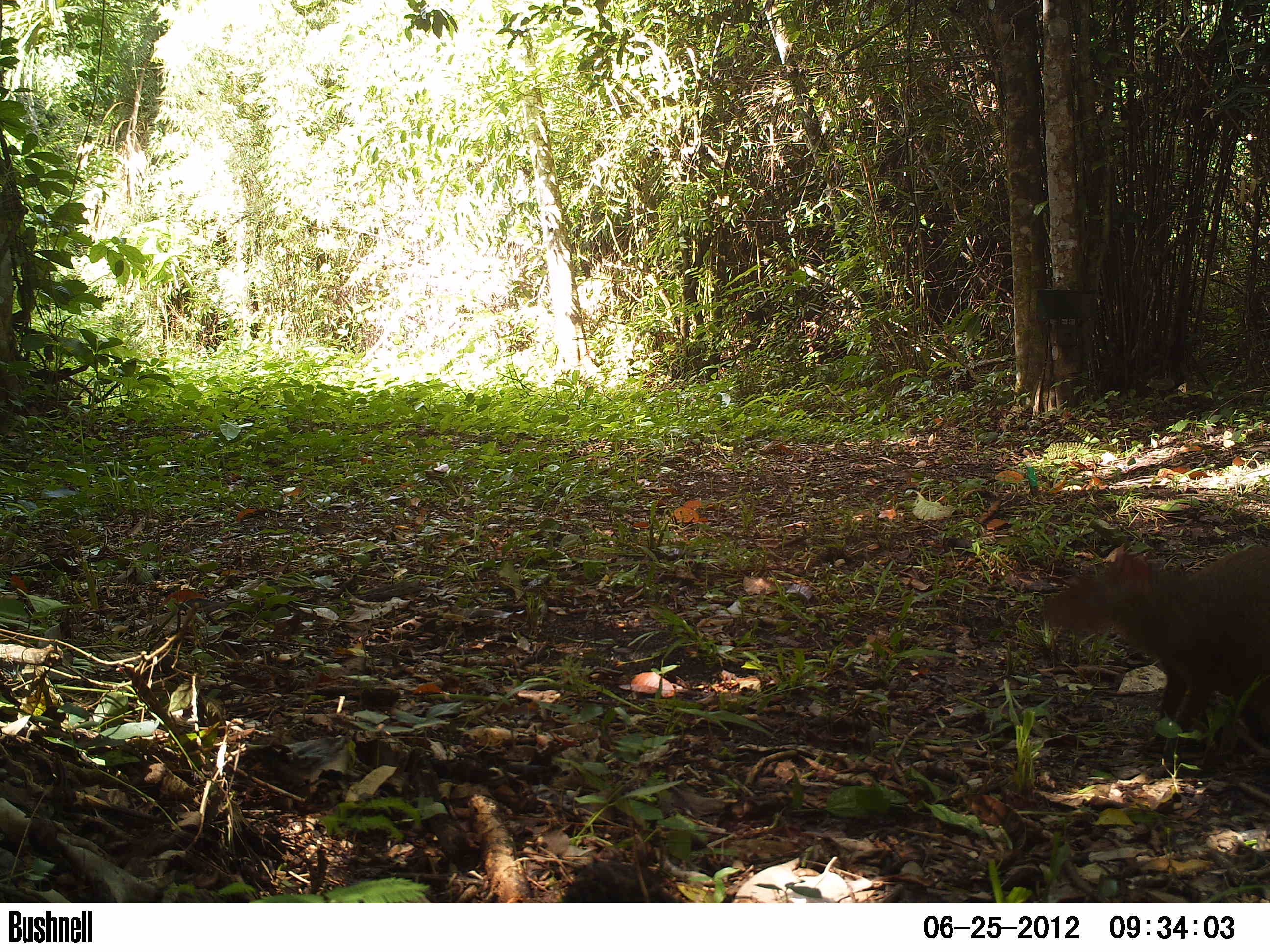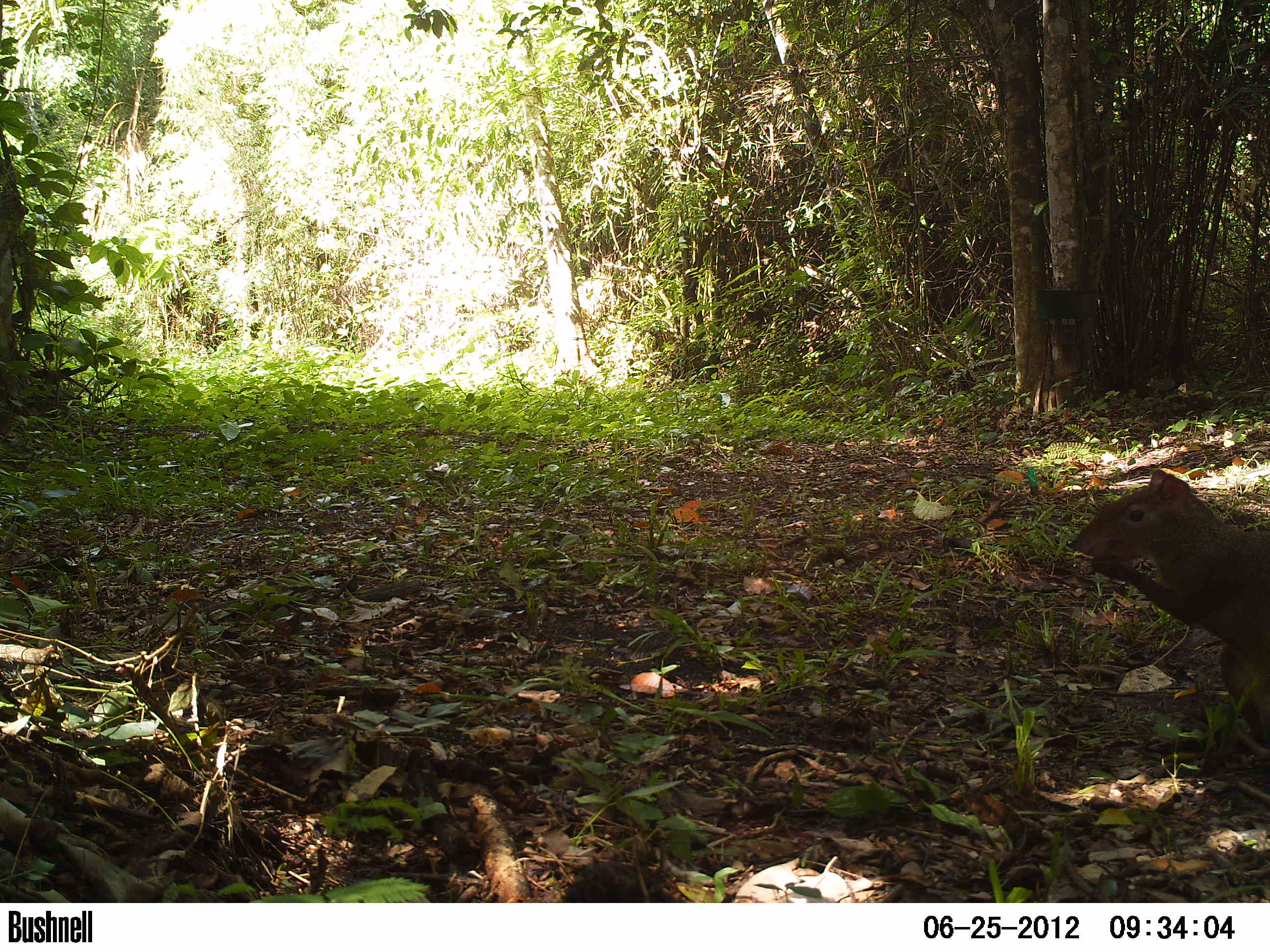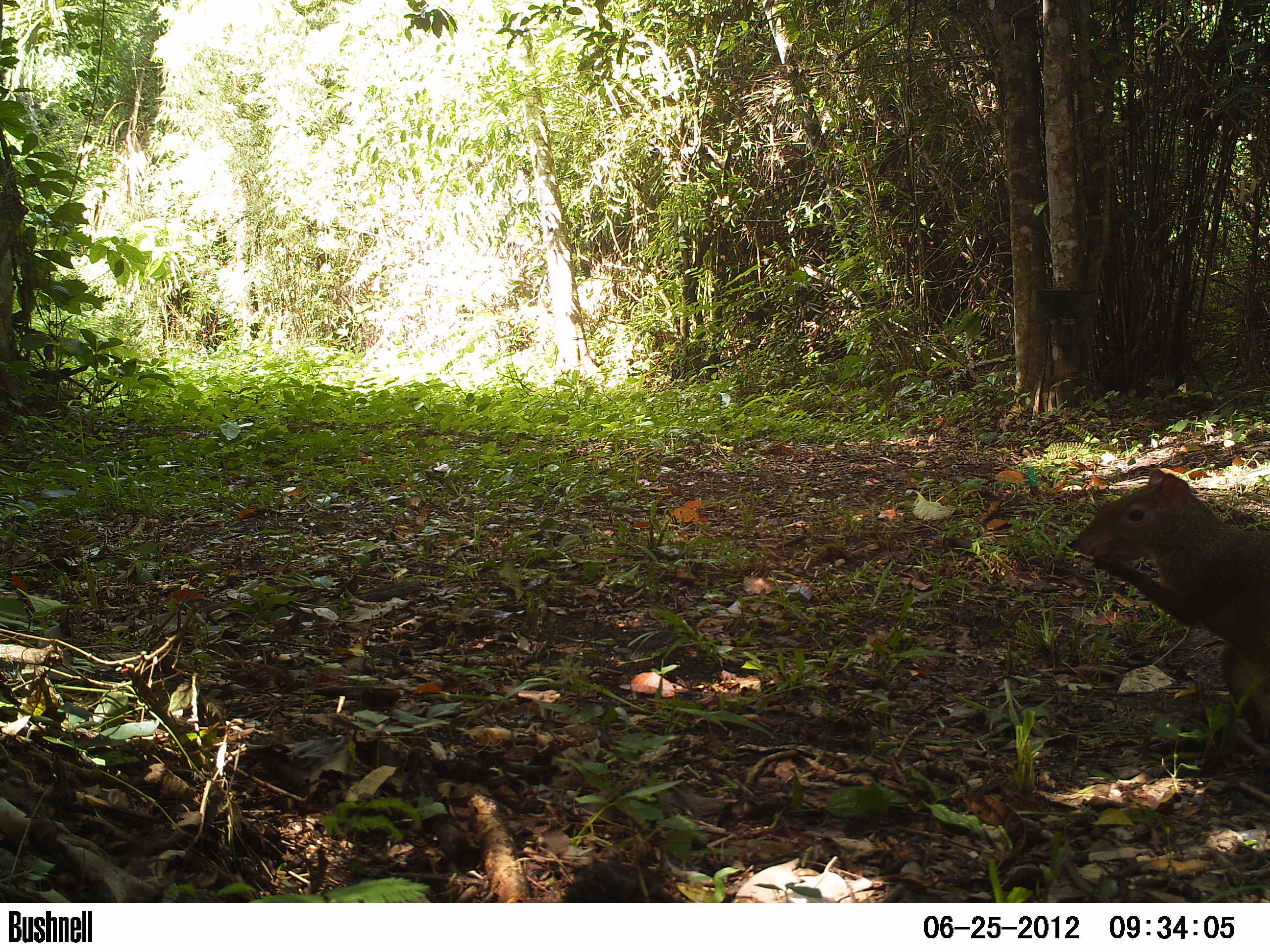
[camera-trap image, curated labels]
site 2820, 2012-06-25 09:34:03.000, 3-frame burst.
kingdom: Animalia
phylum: Chordata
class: Mammalia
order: Rodentia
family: Dasyproctidae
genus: Dasyprocta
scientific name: Dasyprocta punctata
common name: central american agouti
Dasyprocta punctata (central american agouti), count 1, age adult.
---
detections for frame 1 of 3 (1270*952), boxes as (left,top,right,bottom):
dasyprocta punctata: (1037,544,1270,754)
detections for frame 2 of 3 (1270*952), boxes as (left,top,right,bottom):
dasyprocta punctata: (1067,468,1270,741)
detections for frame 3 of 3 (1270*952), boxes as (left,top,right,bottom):
dasyprocta punctata: (1065,467,1270,744)